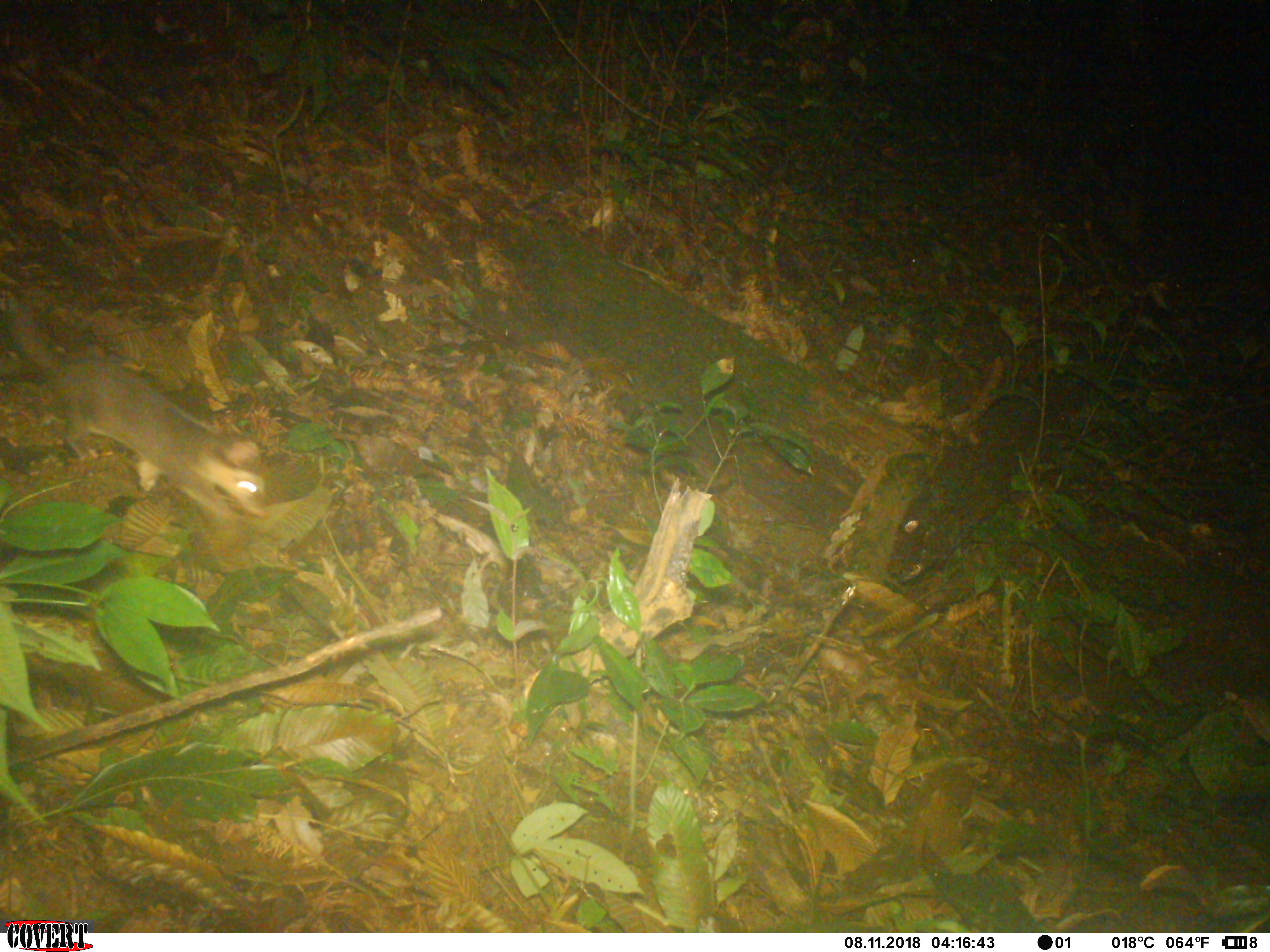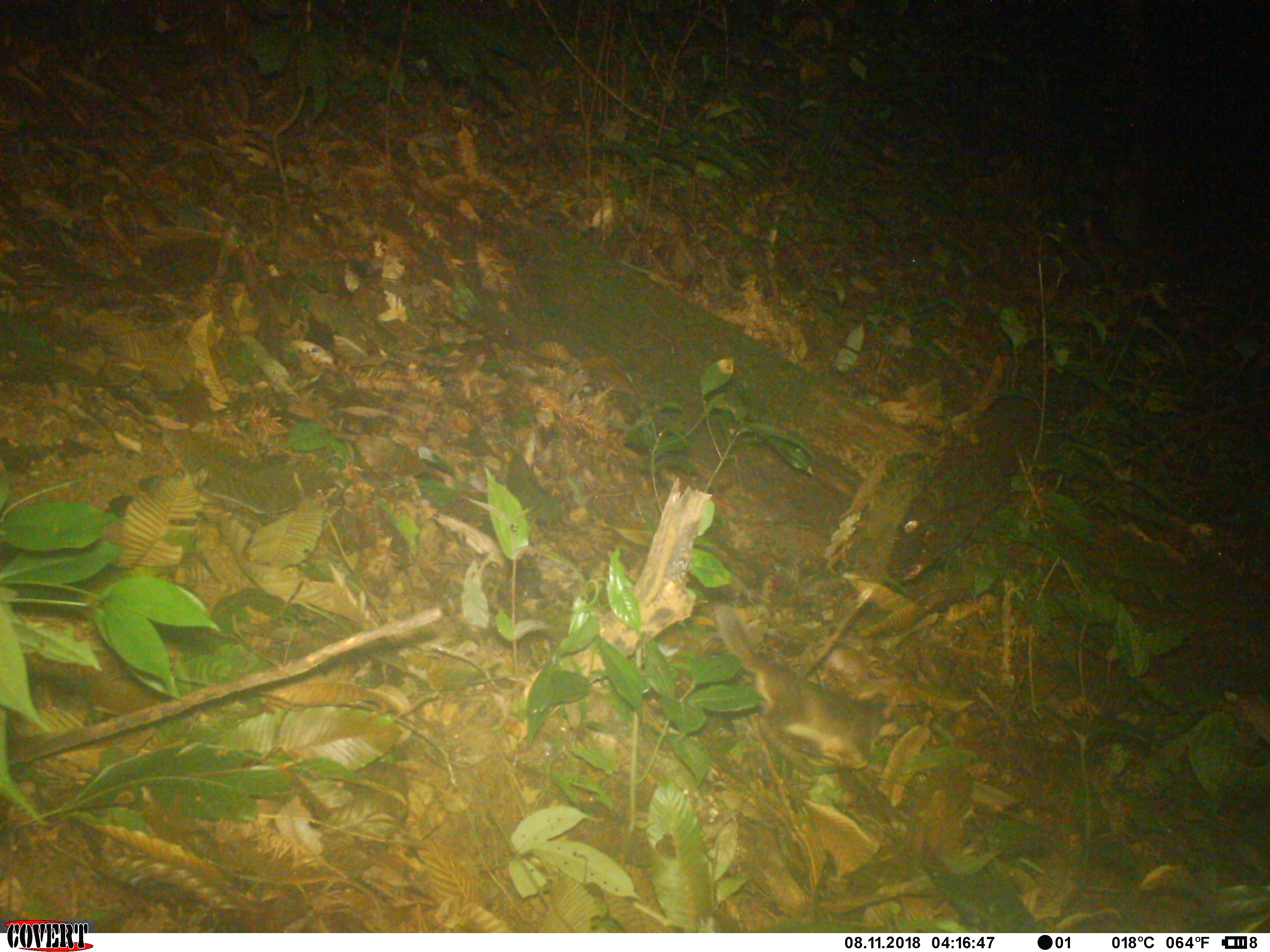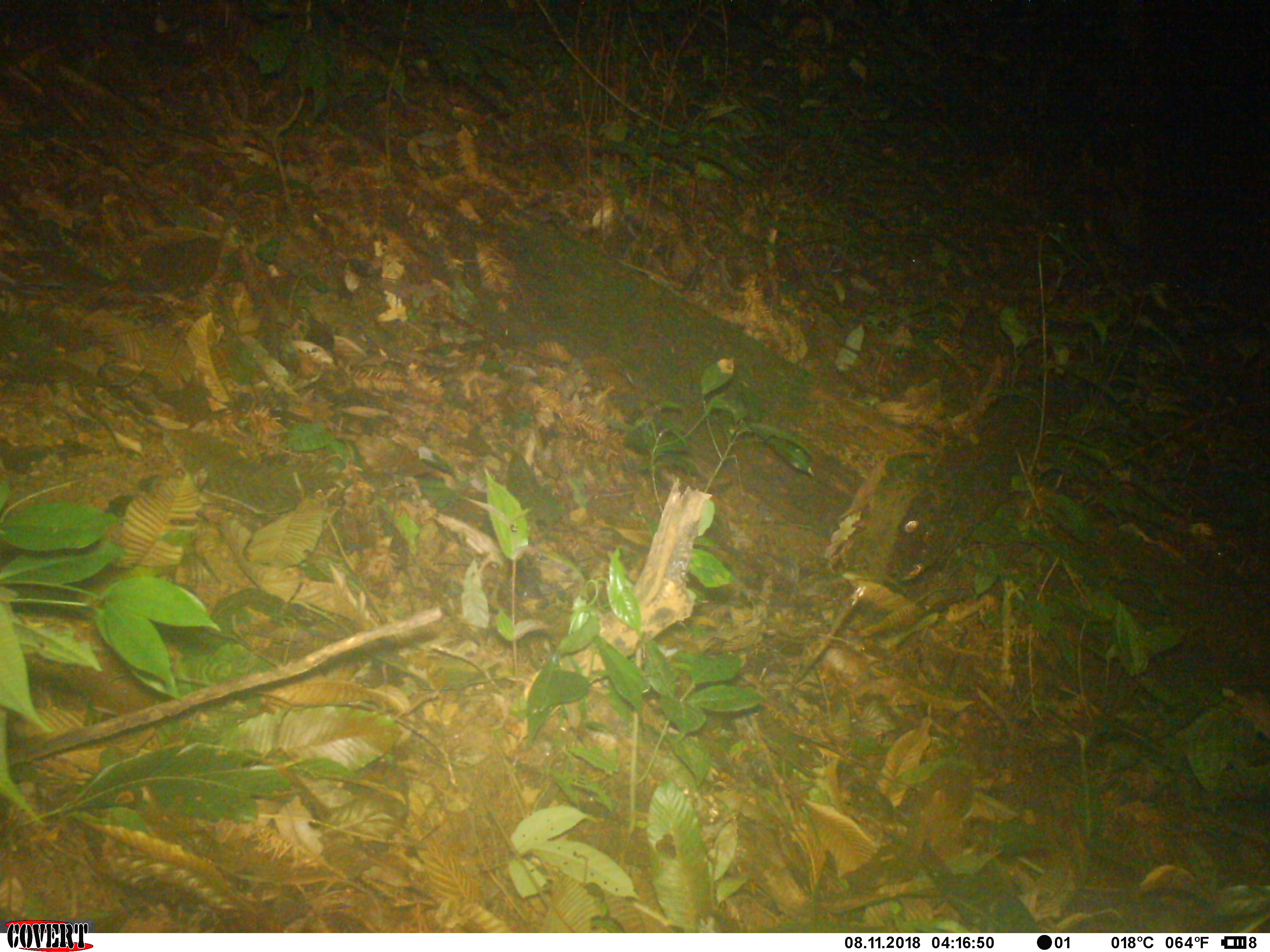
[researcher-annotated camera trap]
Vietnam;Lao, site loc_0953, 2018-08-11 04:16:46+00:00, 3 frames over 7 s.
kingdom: Animalia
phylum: Chordata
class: Mammalia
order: Carnivora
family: Mustelidae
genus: Melogale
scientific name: Melogale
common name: ferret badger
Ferret badger (Melogale). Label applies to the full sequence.